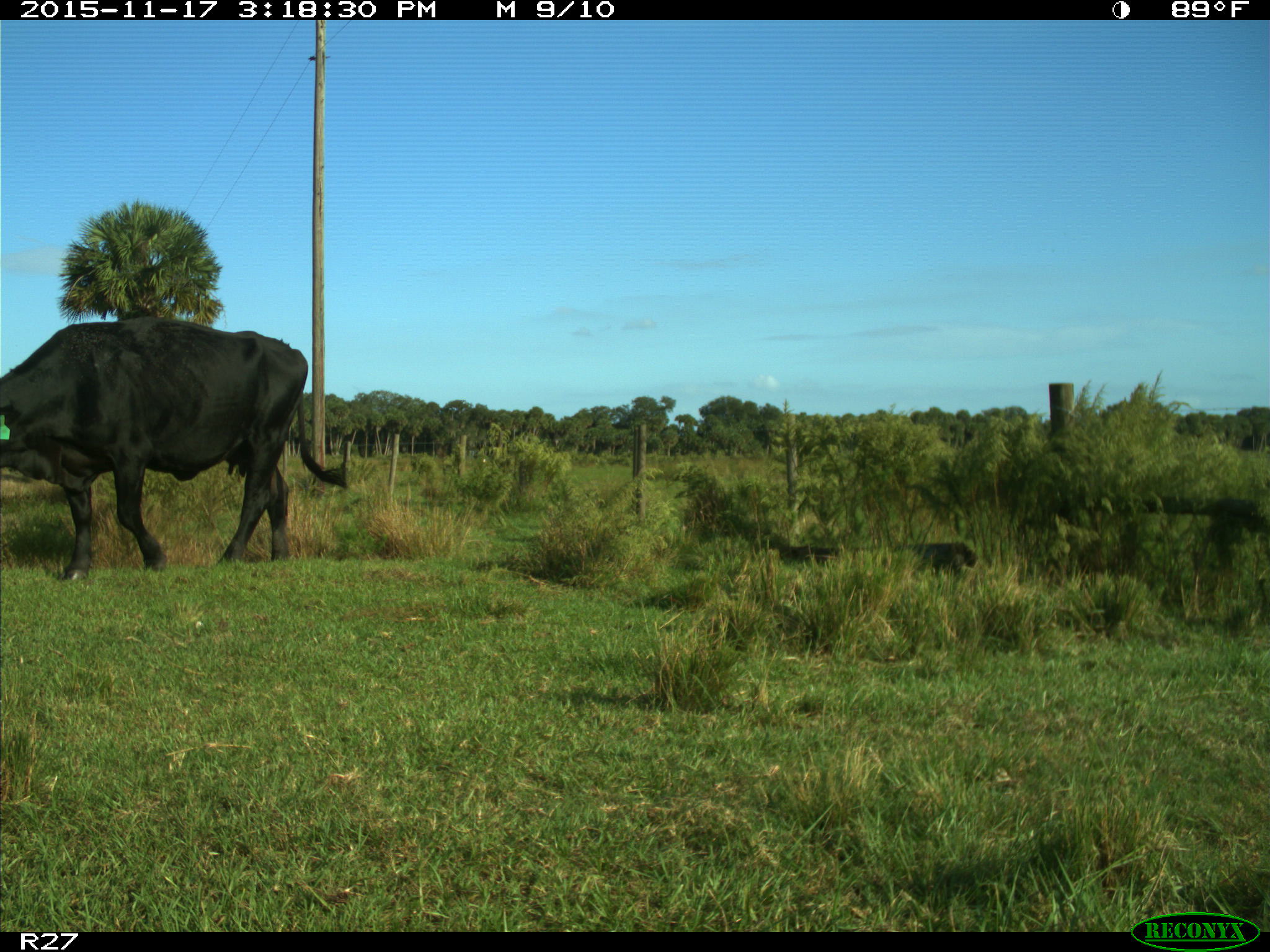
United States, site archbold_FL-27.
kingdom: Animalia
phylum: Chordata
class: Mammalia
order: Artiodactyla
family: Bovidae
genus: Bos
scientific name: Bos taurus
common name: domestic cow